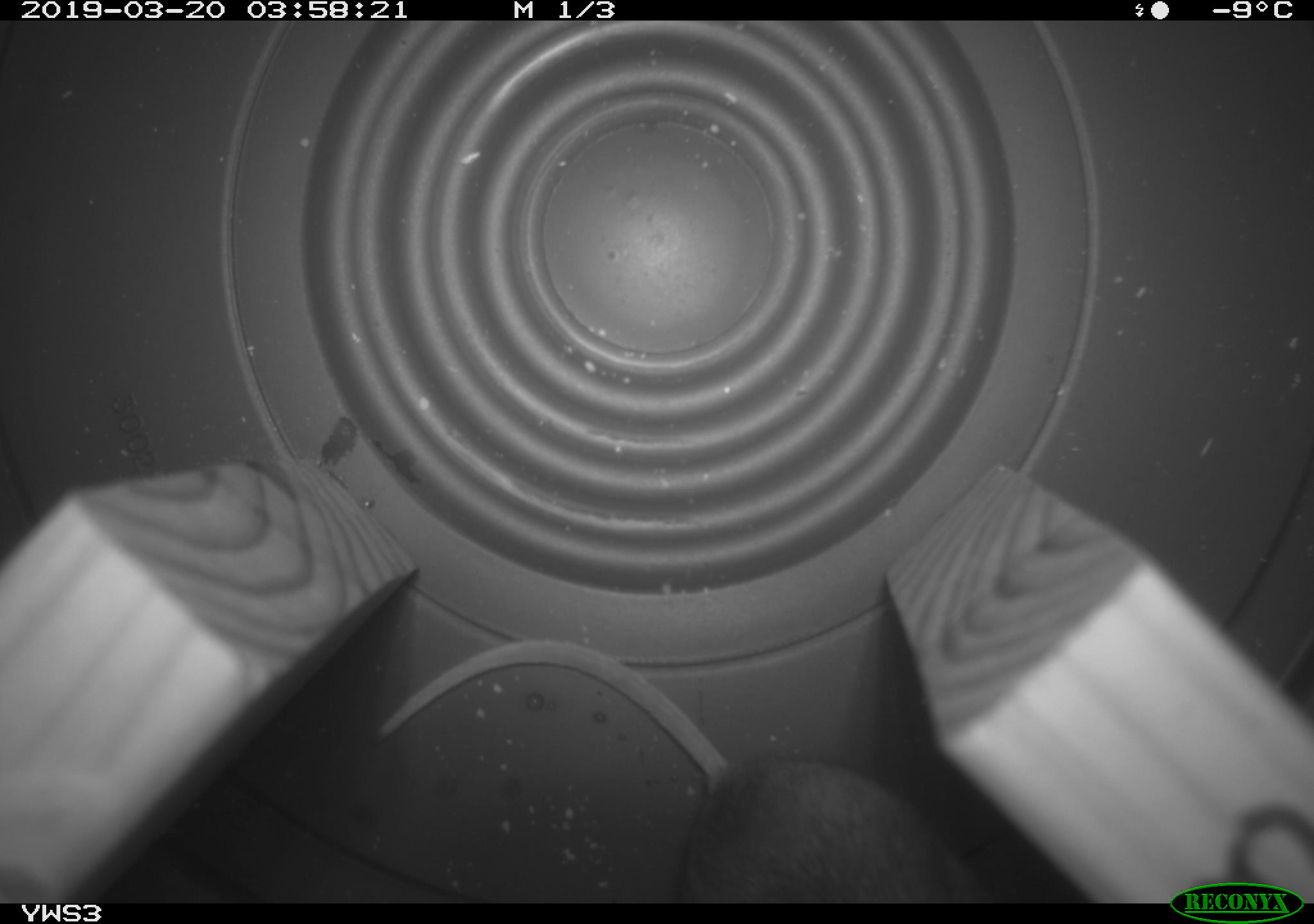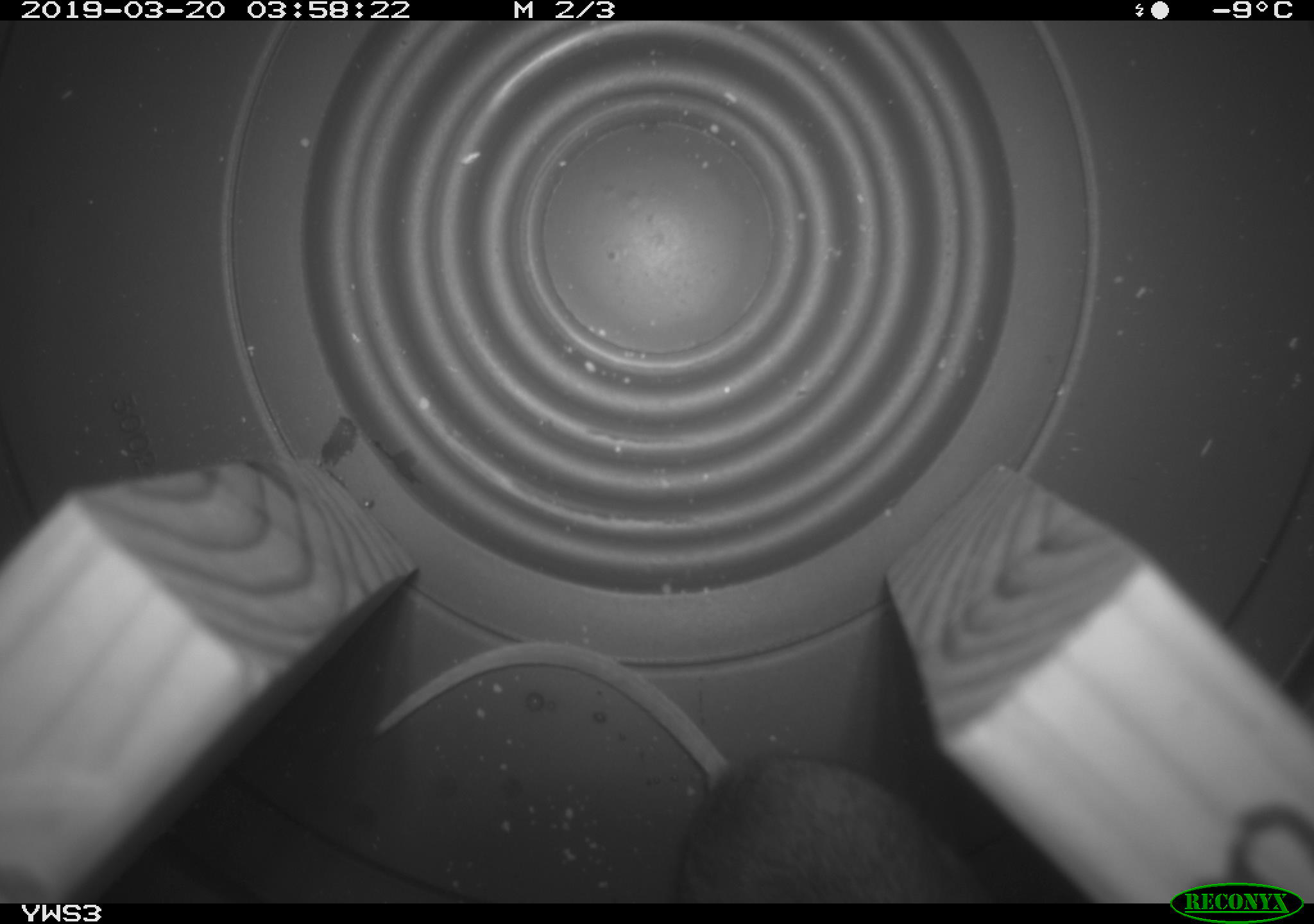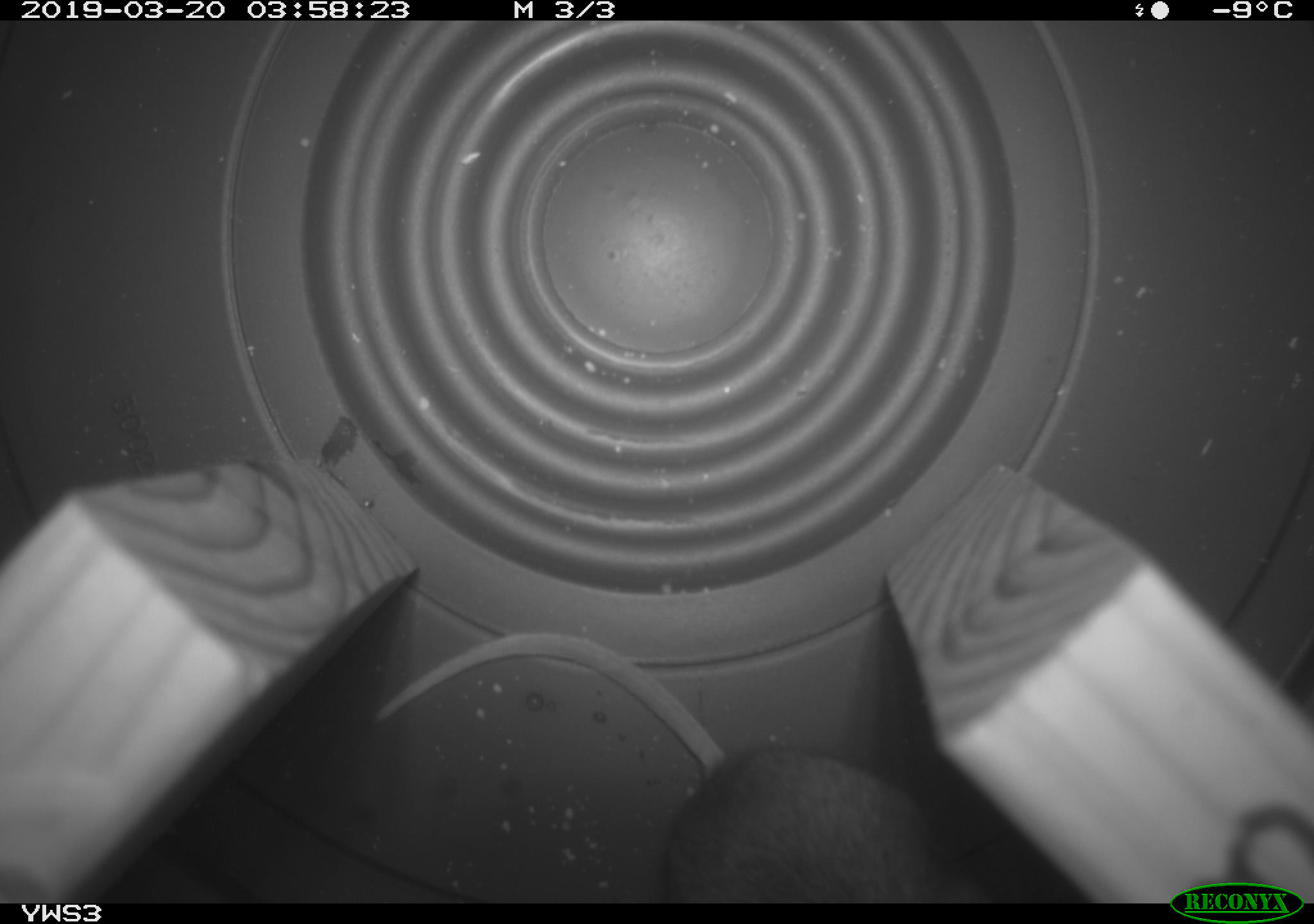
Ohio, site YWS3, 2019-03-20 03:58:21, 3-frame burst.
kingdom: Animalia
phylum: Chordata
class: Mammalia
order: Rodentia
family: Cricetidae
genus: Peromyscus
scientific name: Peromyscus leucopus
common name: white-footed mouse